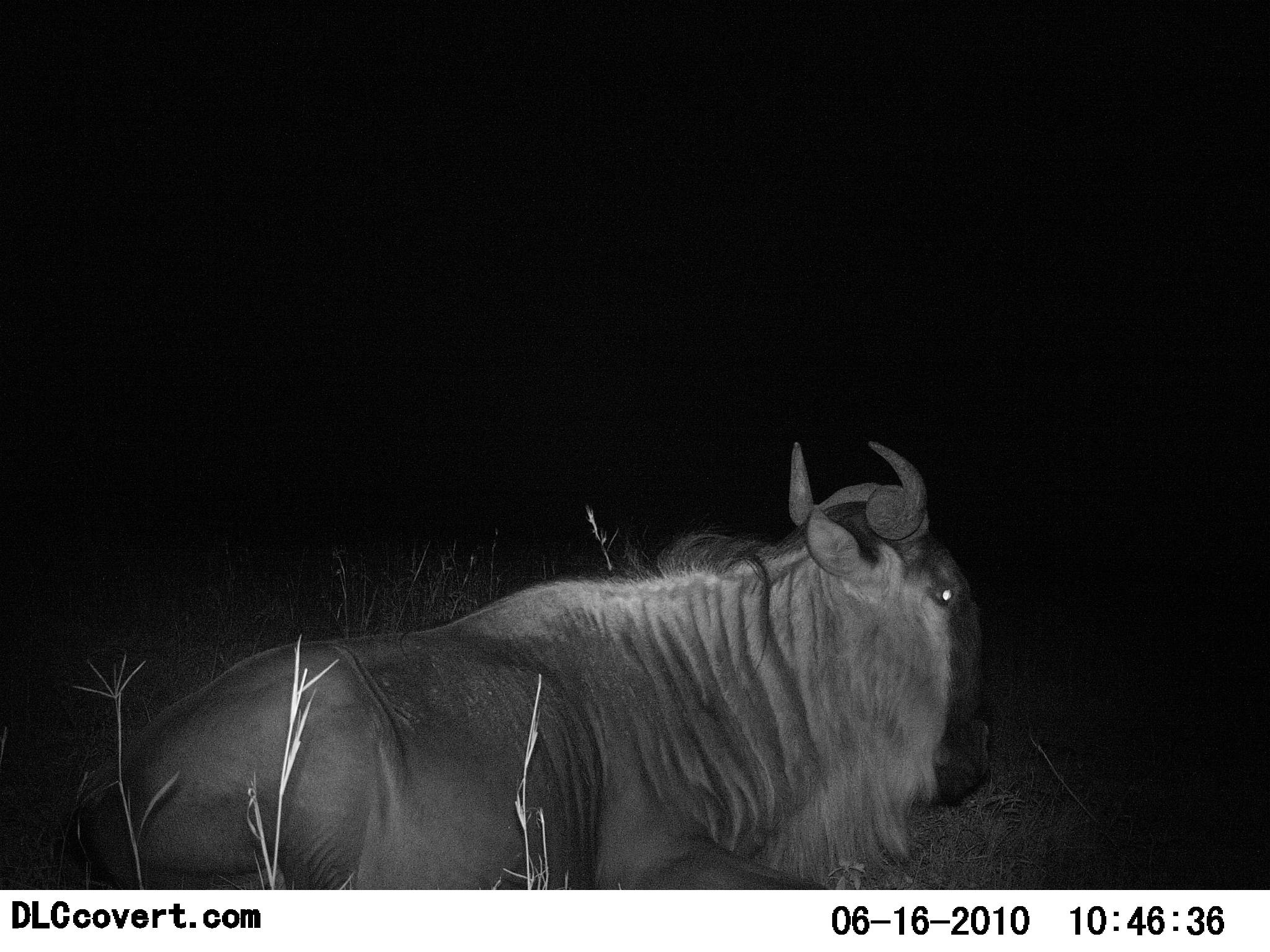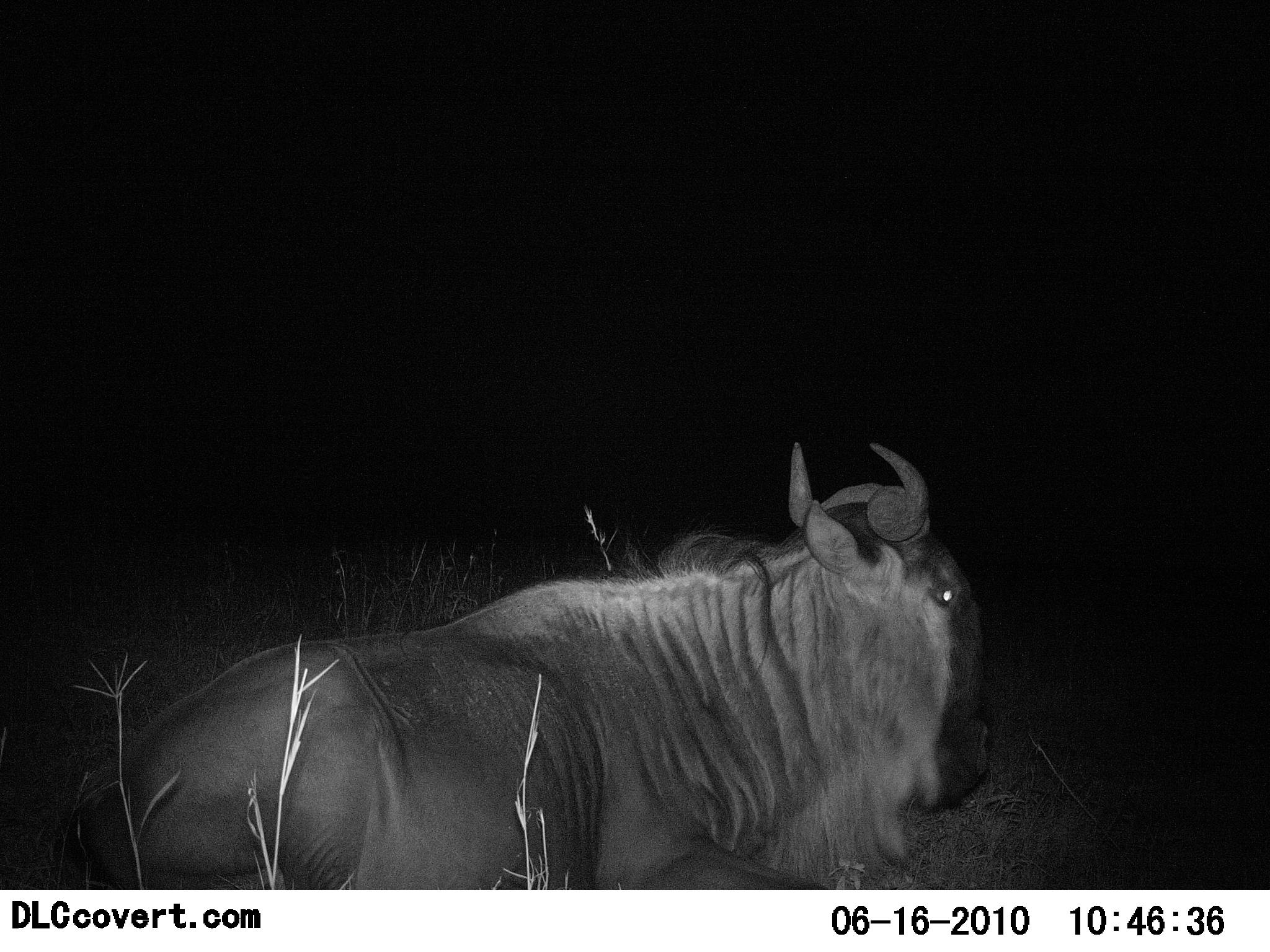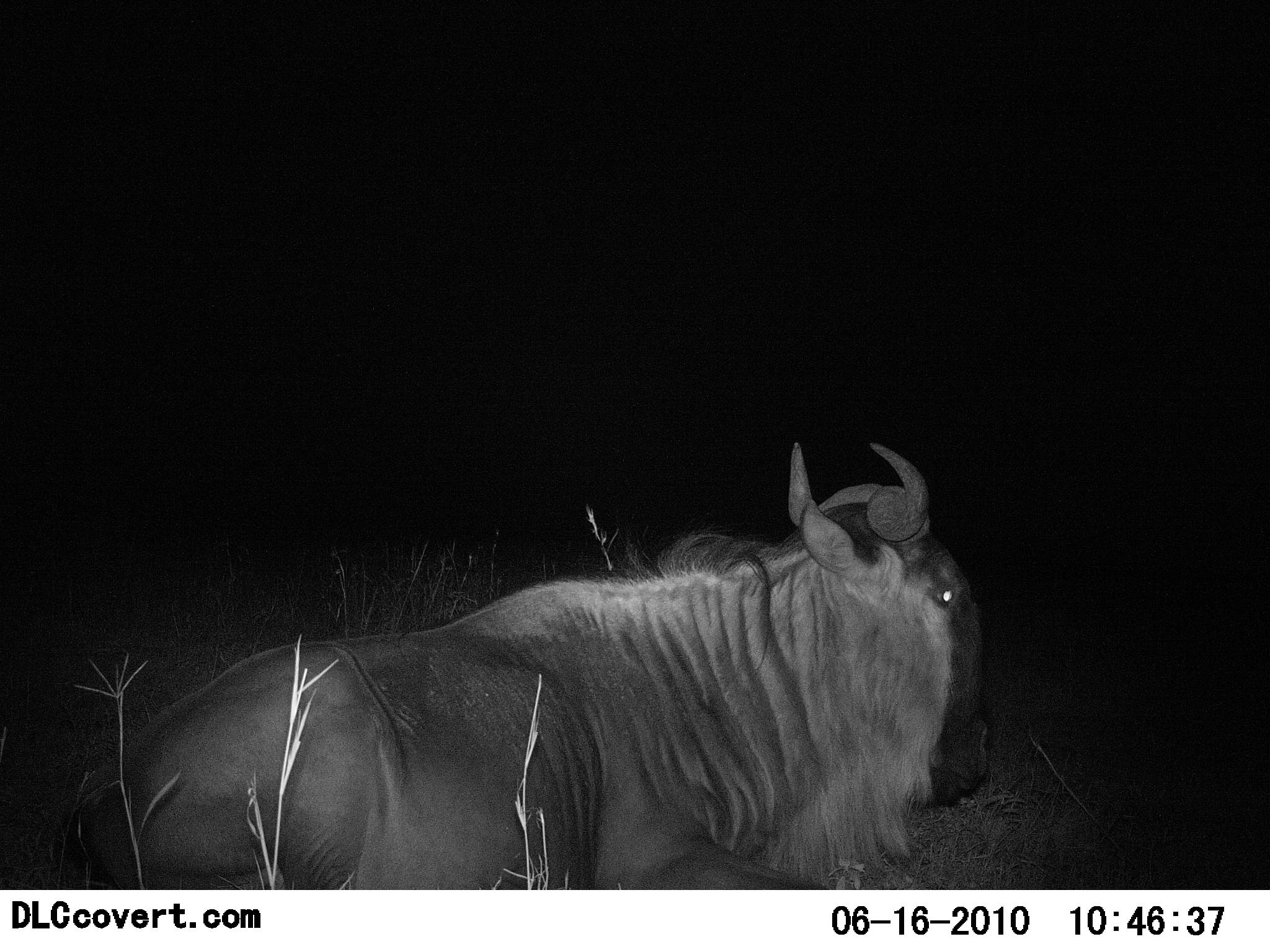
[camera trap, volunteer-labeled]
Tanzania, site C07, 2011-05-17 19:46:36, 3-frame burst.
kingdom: Animalia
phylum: Chordata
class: Mammalia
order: Artiodactyla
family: Bovidae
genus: Connochaetes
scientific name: Connochaetes taurinus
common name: blue wildebeest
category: wildebeest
Wildebeest (blue wildebeest) (Connochaetes taurinus), count 1. Behavior (volunteer vote fractions): standing 9%, resting 91%, moving 0%, interacting 0%. Young present (vote fraction): 0%. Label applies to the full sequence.